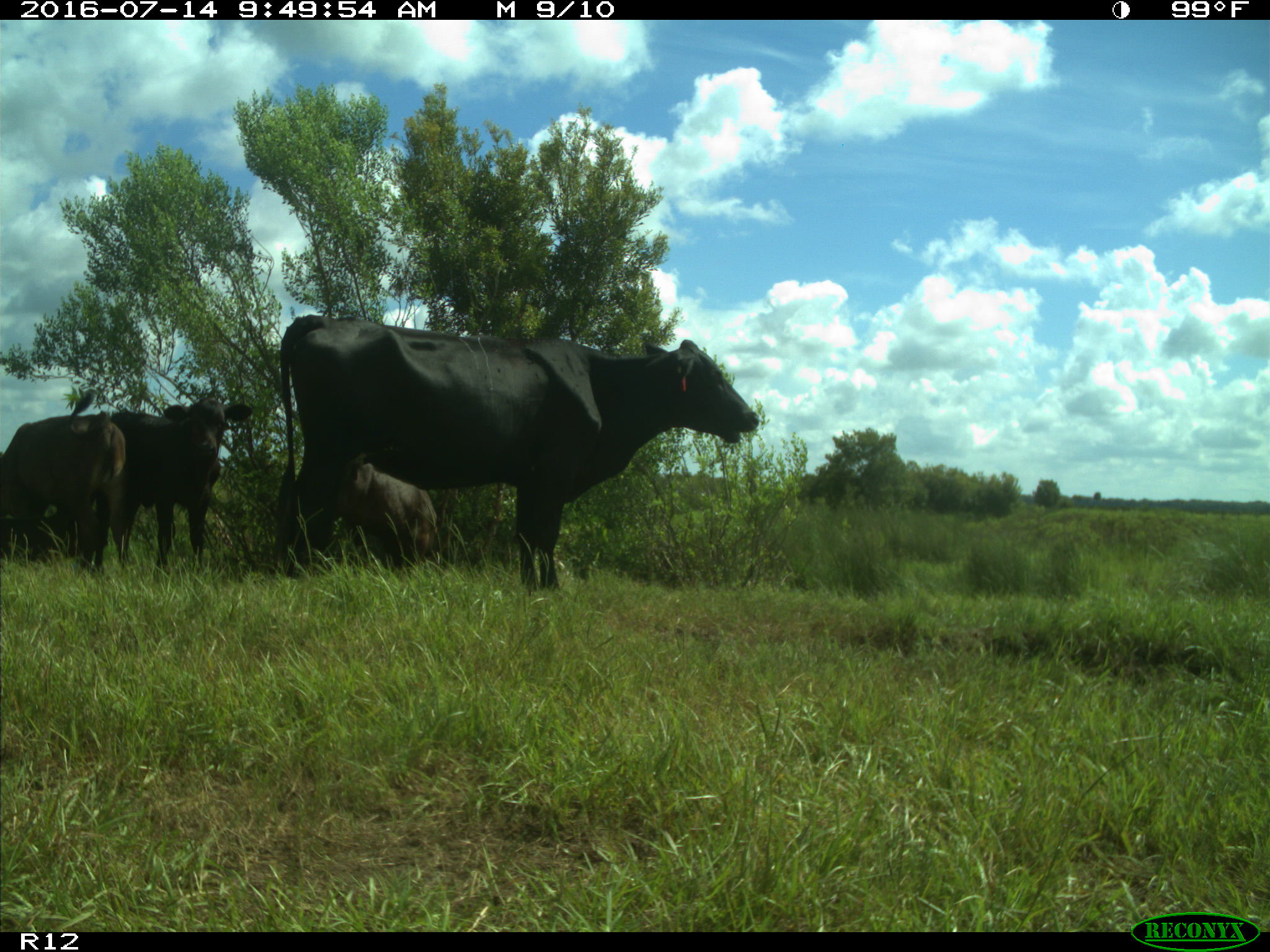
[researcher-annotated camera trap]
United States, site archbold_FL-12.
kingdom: Animalia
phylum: Chordata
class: Mammalia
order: Artiodactyla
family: Bovidae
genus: Bos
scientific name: Bos taurus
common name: domestic cow